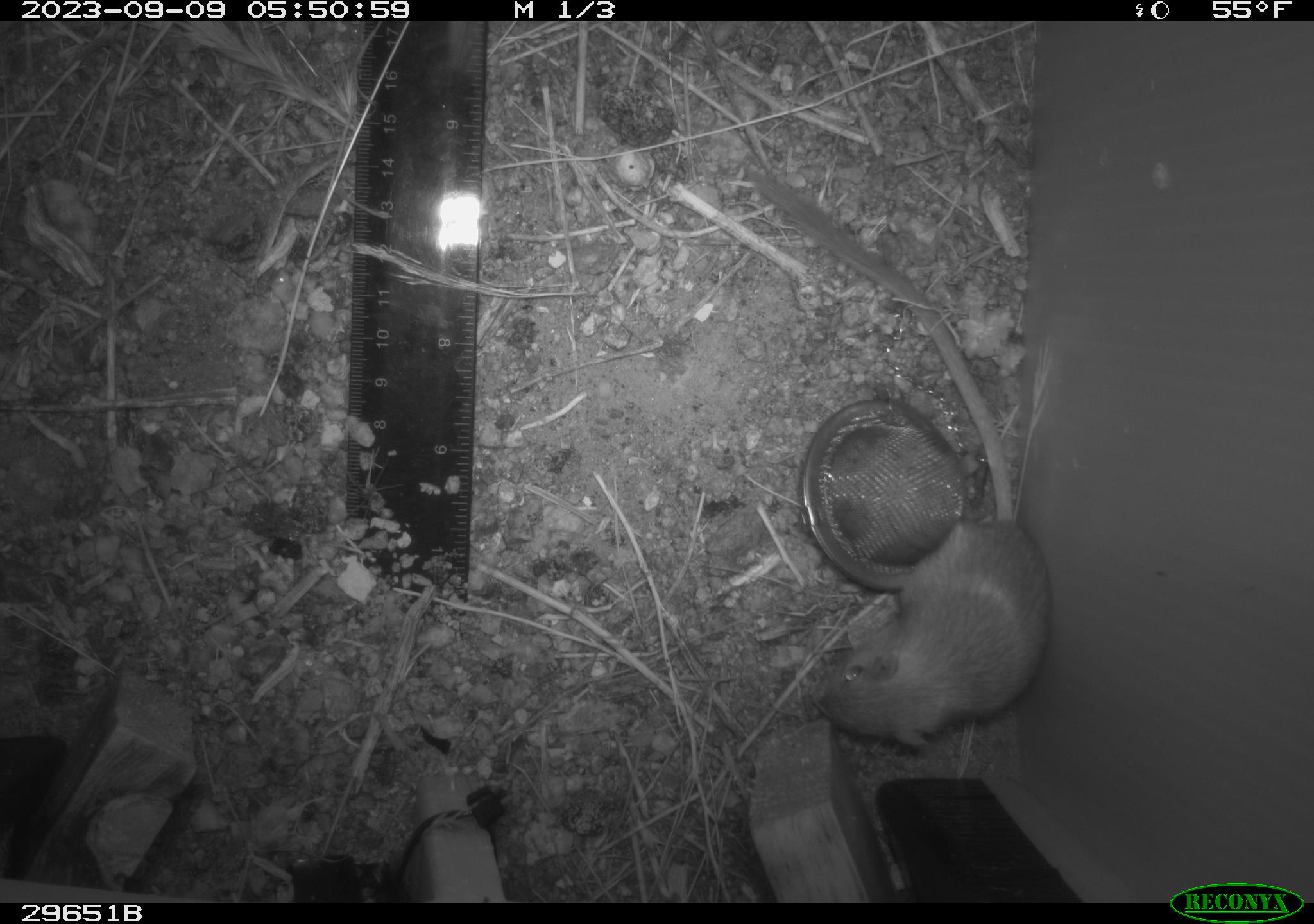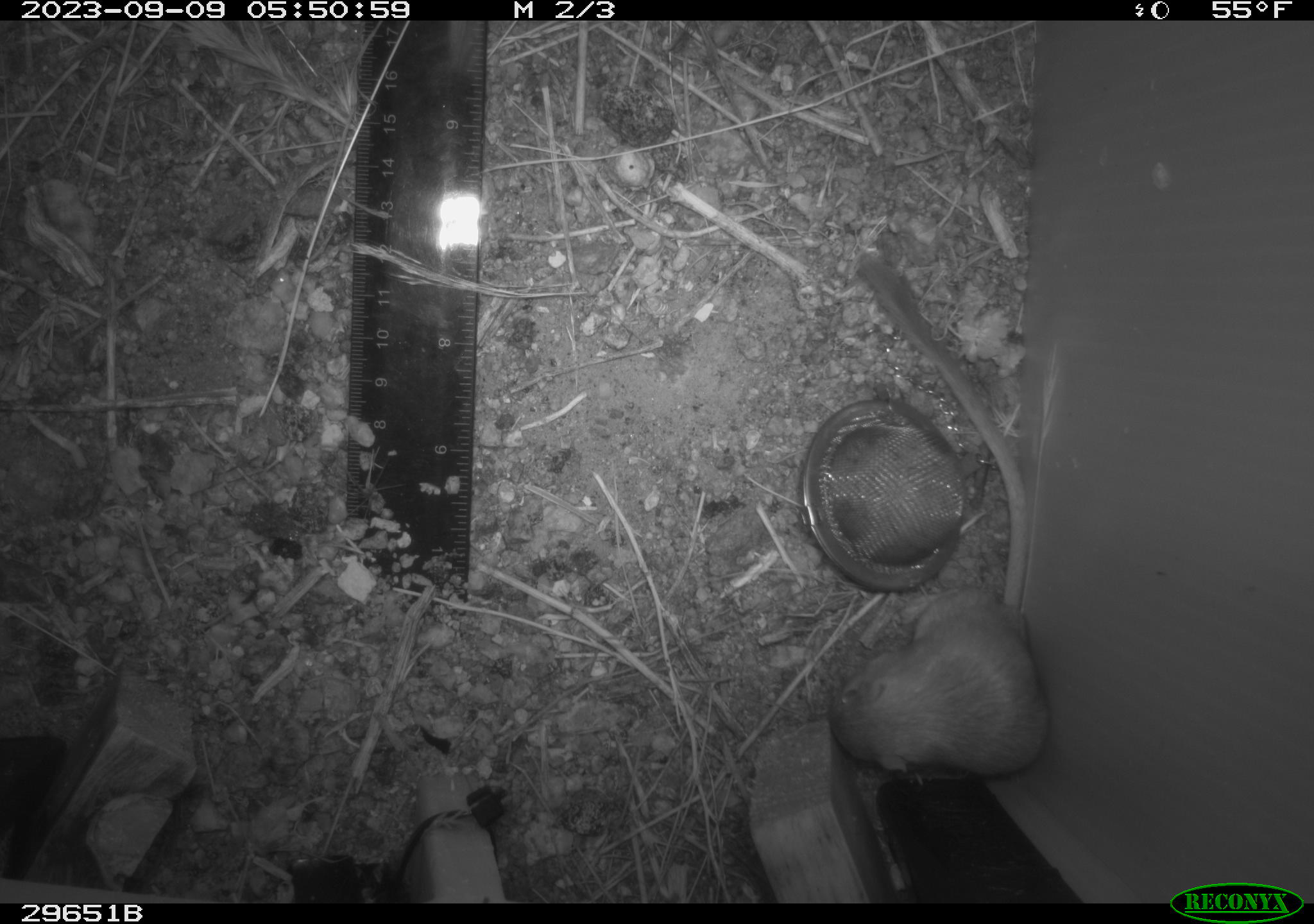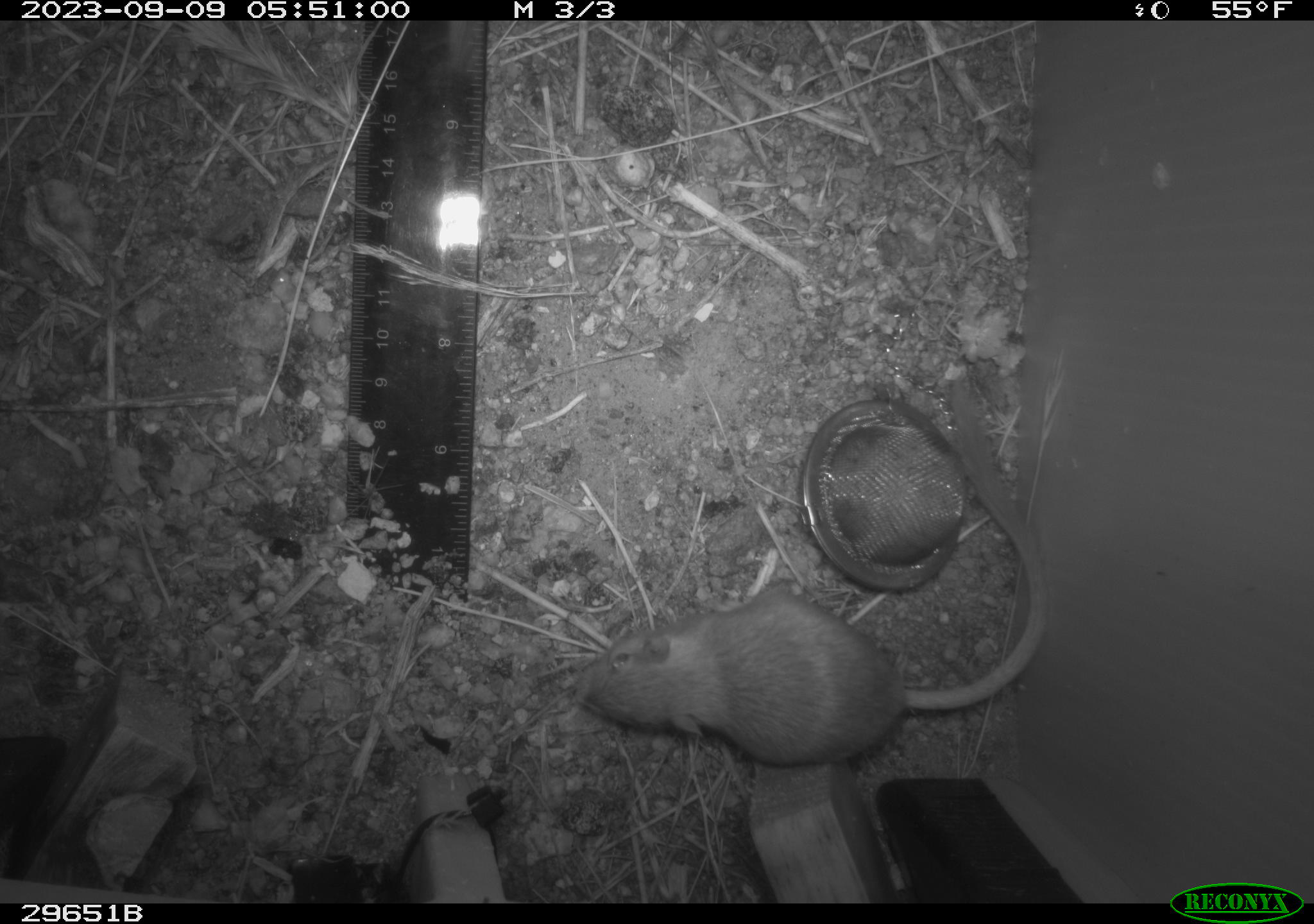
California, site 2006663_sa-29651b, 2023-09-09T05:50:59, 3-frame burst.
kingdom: Animalia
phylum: Chordata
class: Mammalia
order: Rodentia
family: Heteromyidae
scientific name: Heteromyidae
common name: kangaroo rats and pocket mice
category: heteromyidae family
Heteromyidae family (kangaroo rats and pocket mice) (Heteromyidae).